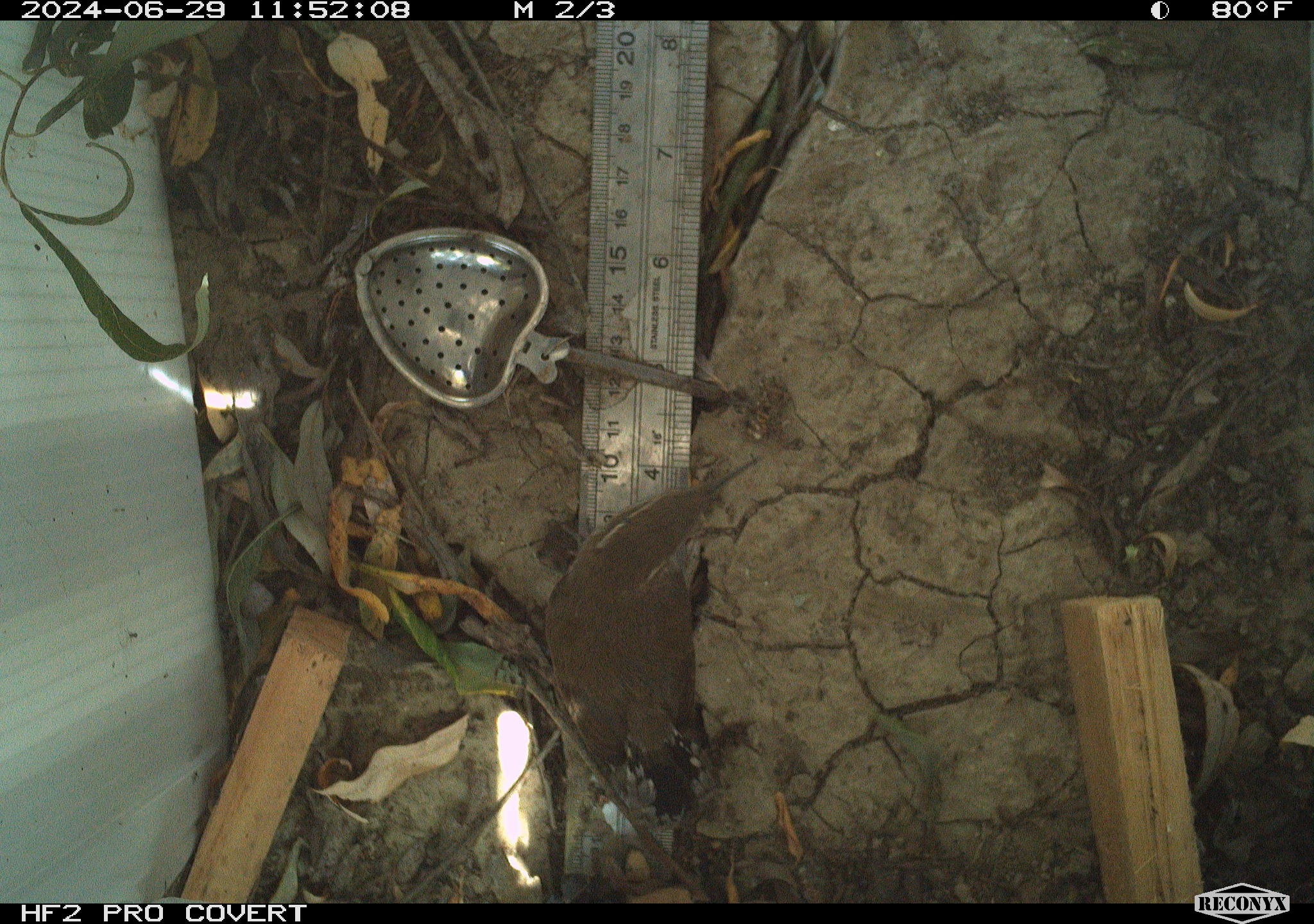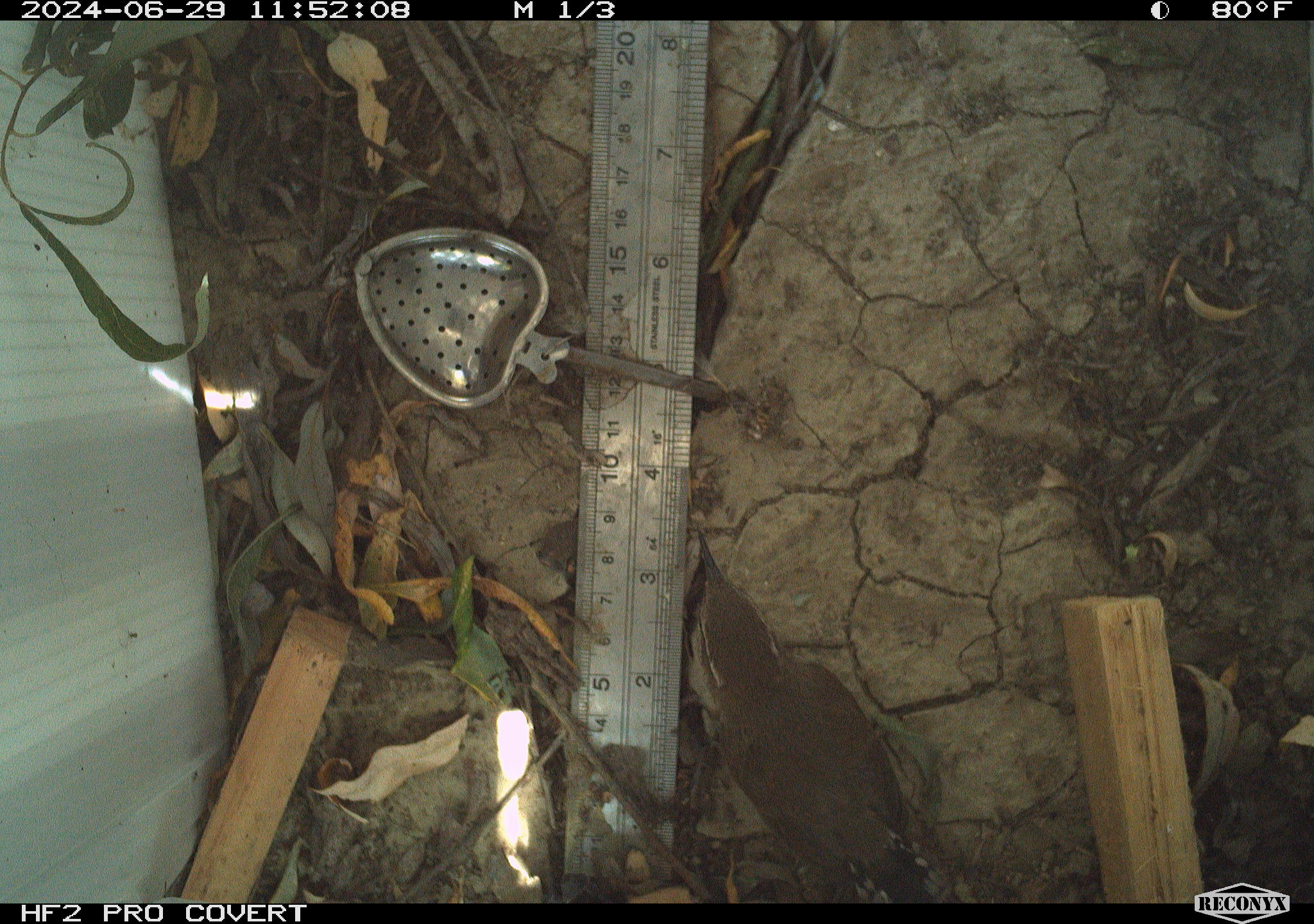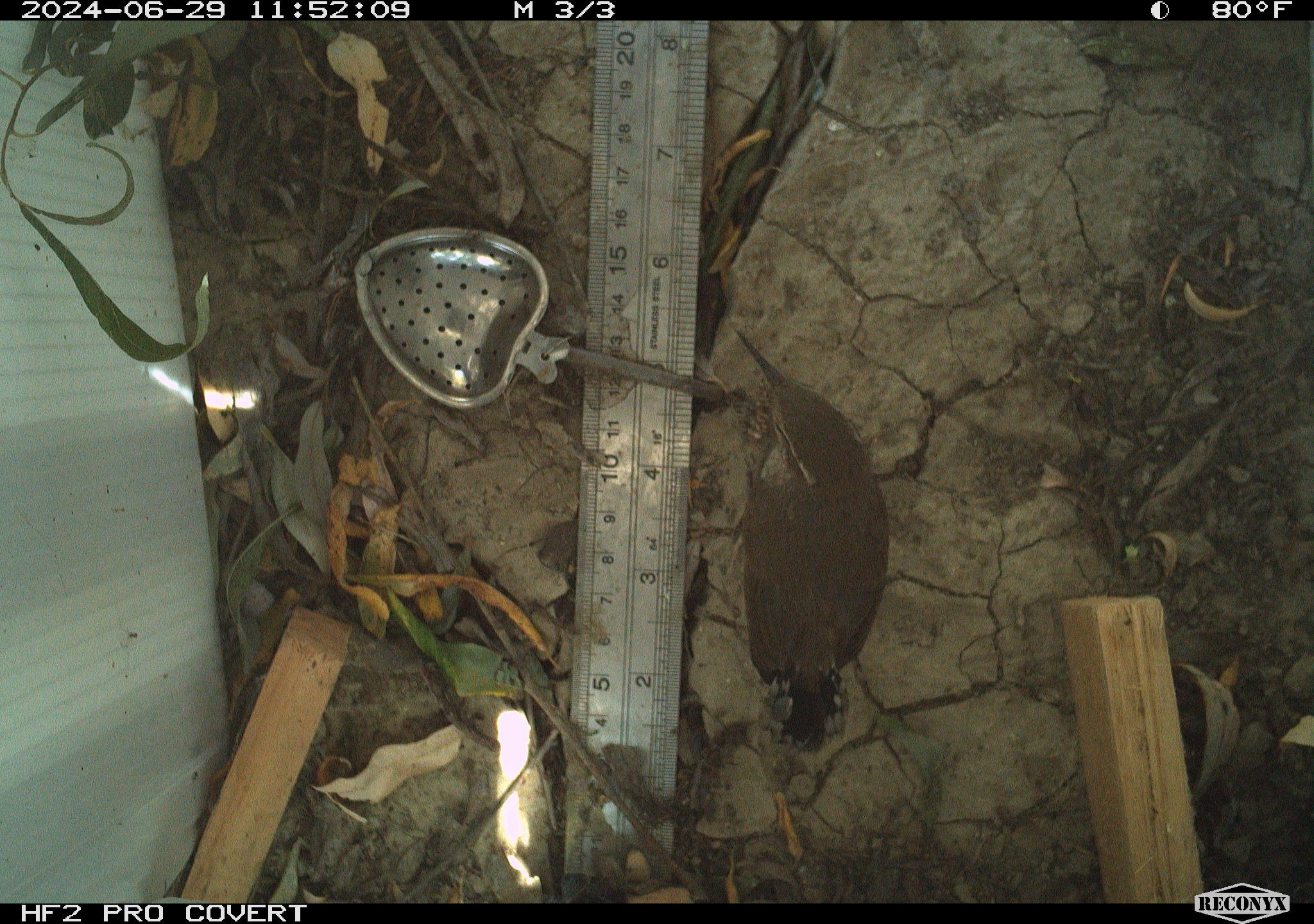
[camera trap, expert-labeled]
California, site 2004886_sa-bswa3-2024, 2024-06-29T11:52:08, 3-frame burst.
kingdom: Animalia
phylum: Chordata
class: Aves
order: Passeriformes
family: Troglodytidae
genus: Thryomanes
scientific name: Thryomanes bewickii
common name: bewick's wren